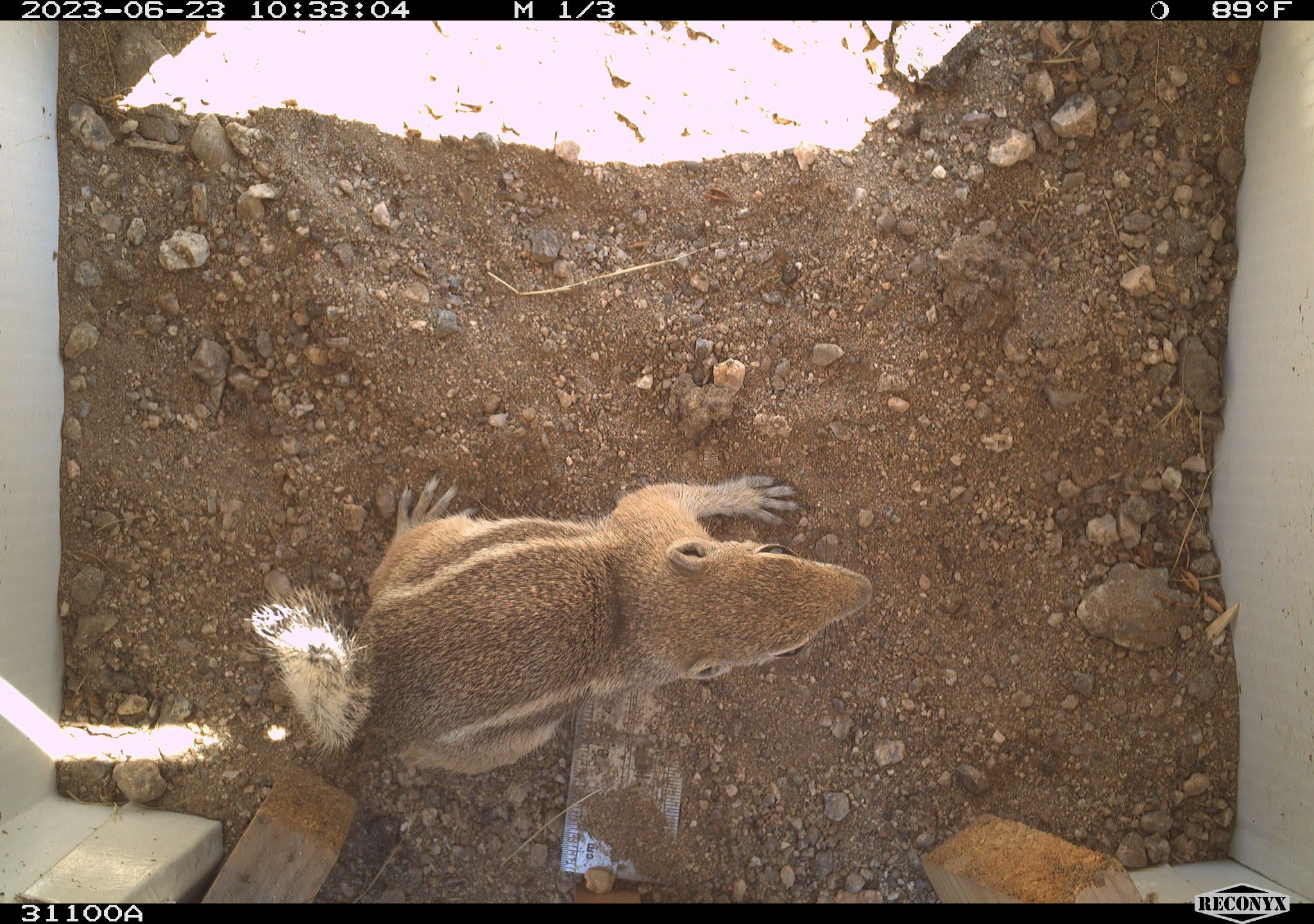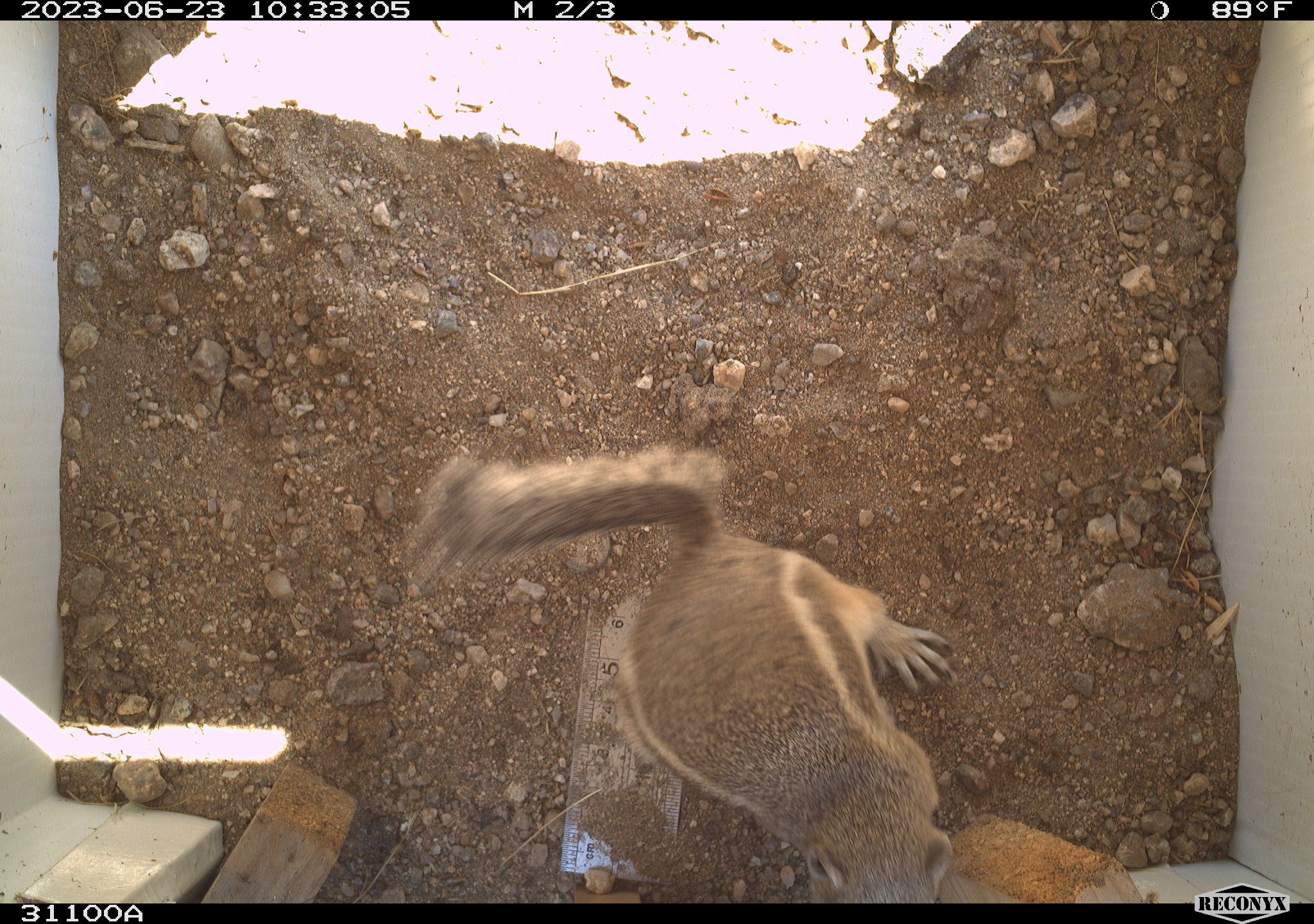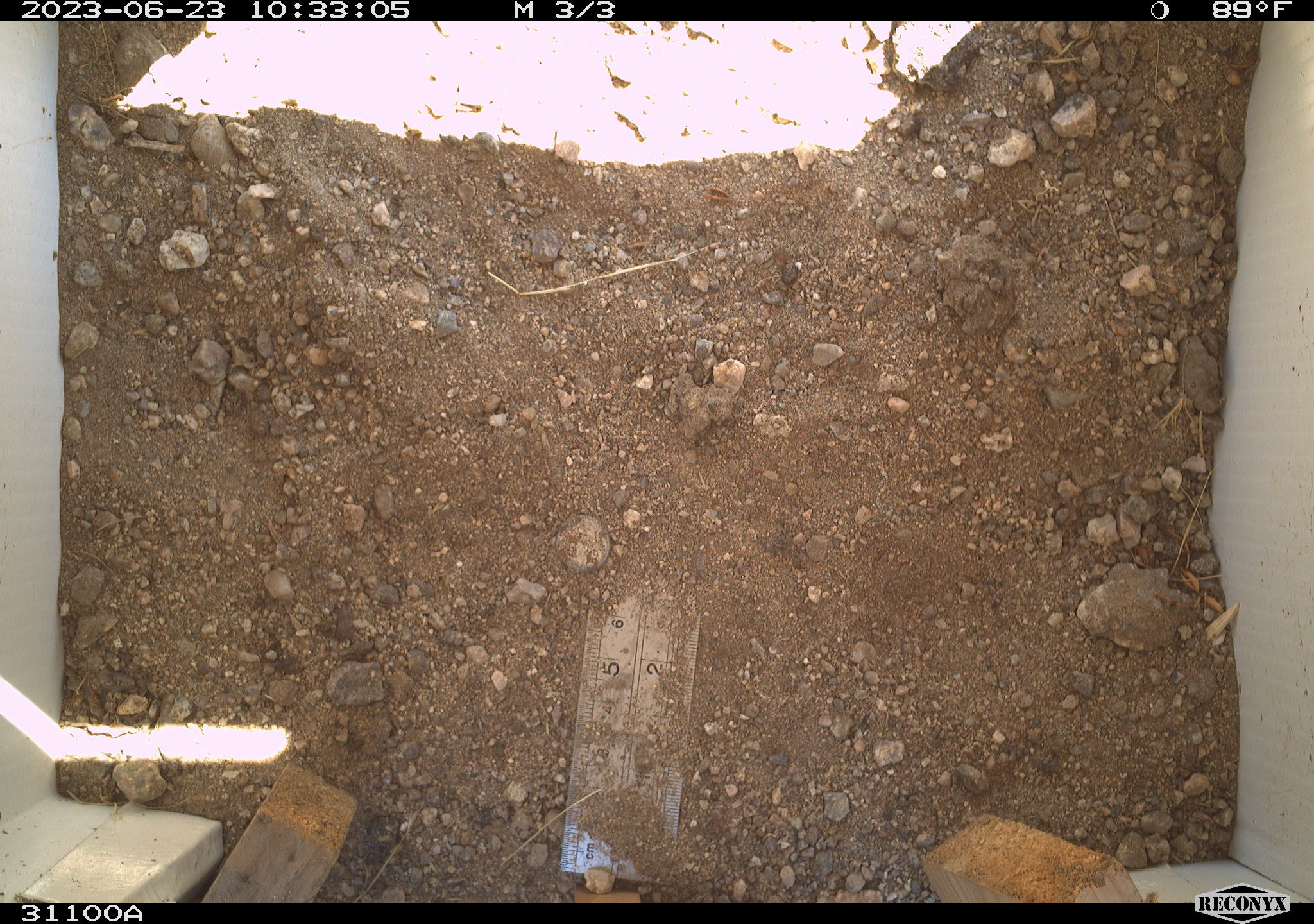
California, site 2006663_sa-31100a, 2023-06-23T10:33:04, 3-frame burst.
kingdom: Animalia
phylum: Chordata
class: Mammalia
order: Rodentia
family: Sciuridae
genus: Ammospermophilus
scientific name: Ammospermophilus leucurus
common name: white-tailed antelope squirrel